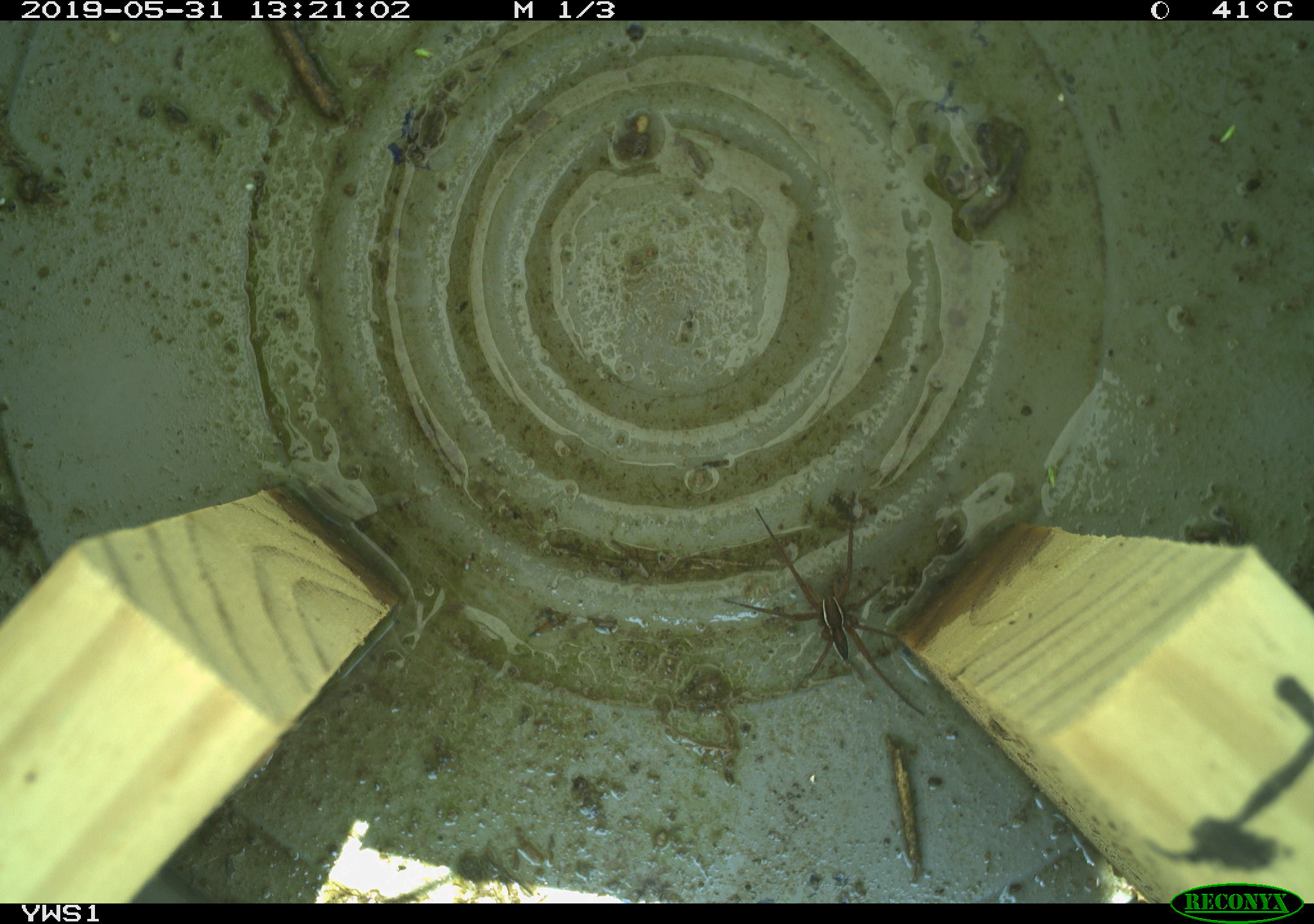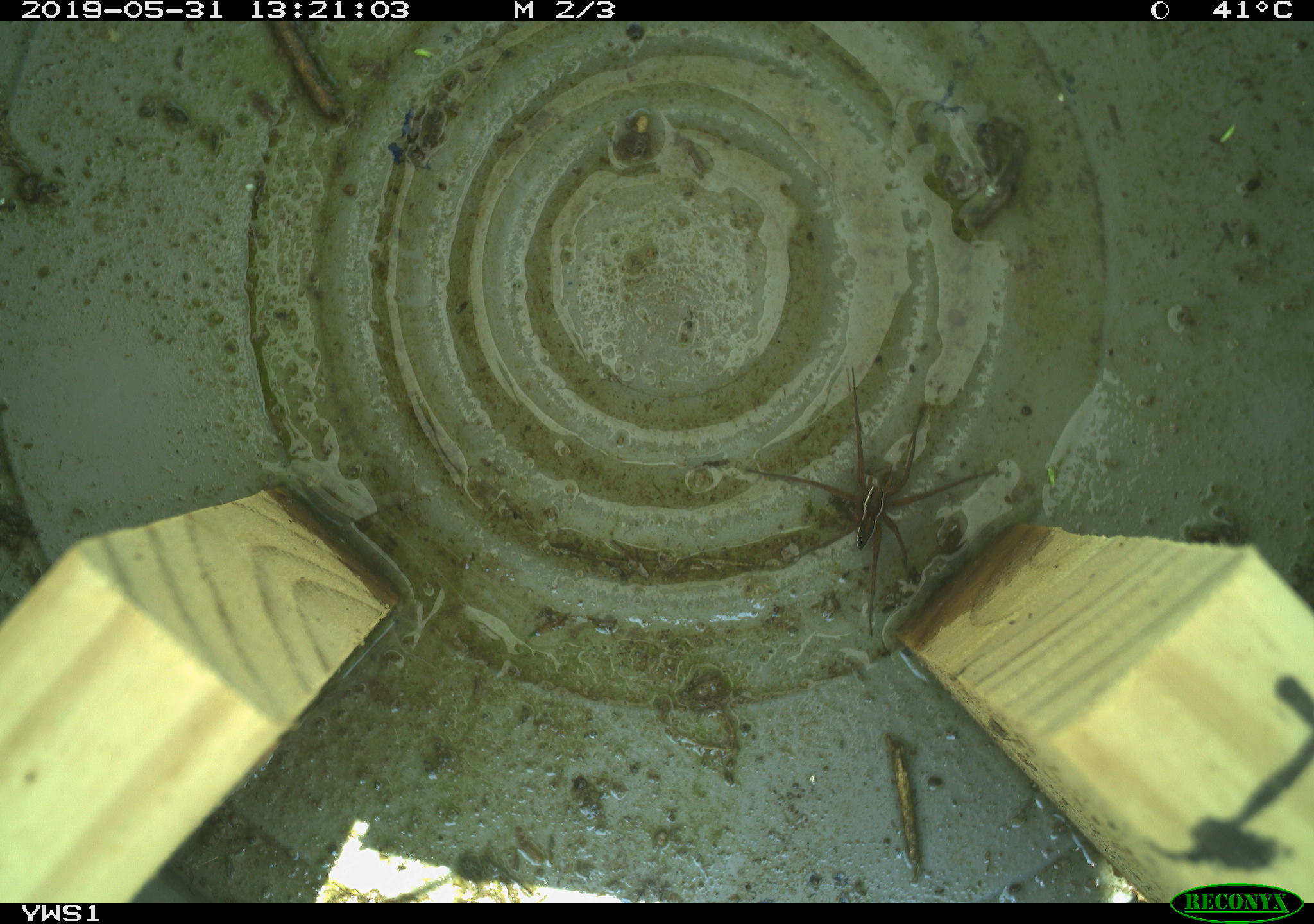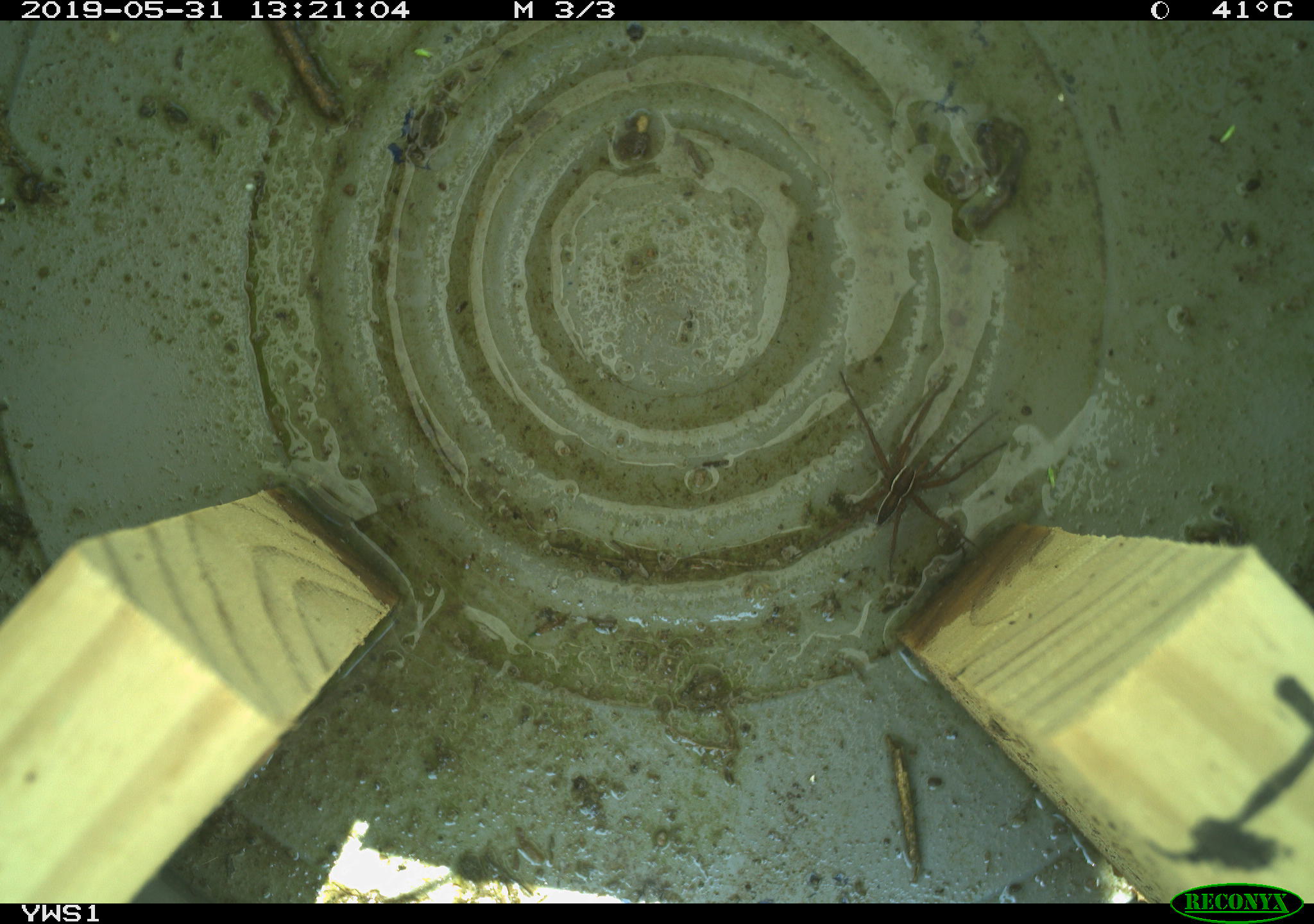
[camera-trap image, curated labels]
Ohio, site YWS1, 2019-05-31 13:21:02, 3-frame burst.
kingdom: Animalia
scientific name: Animalia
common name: animal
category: invertebrate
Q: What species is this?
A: Invertebrate (animal) (Animalia).